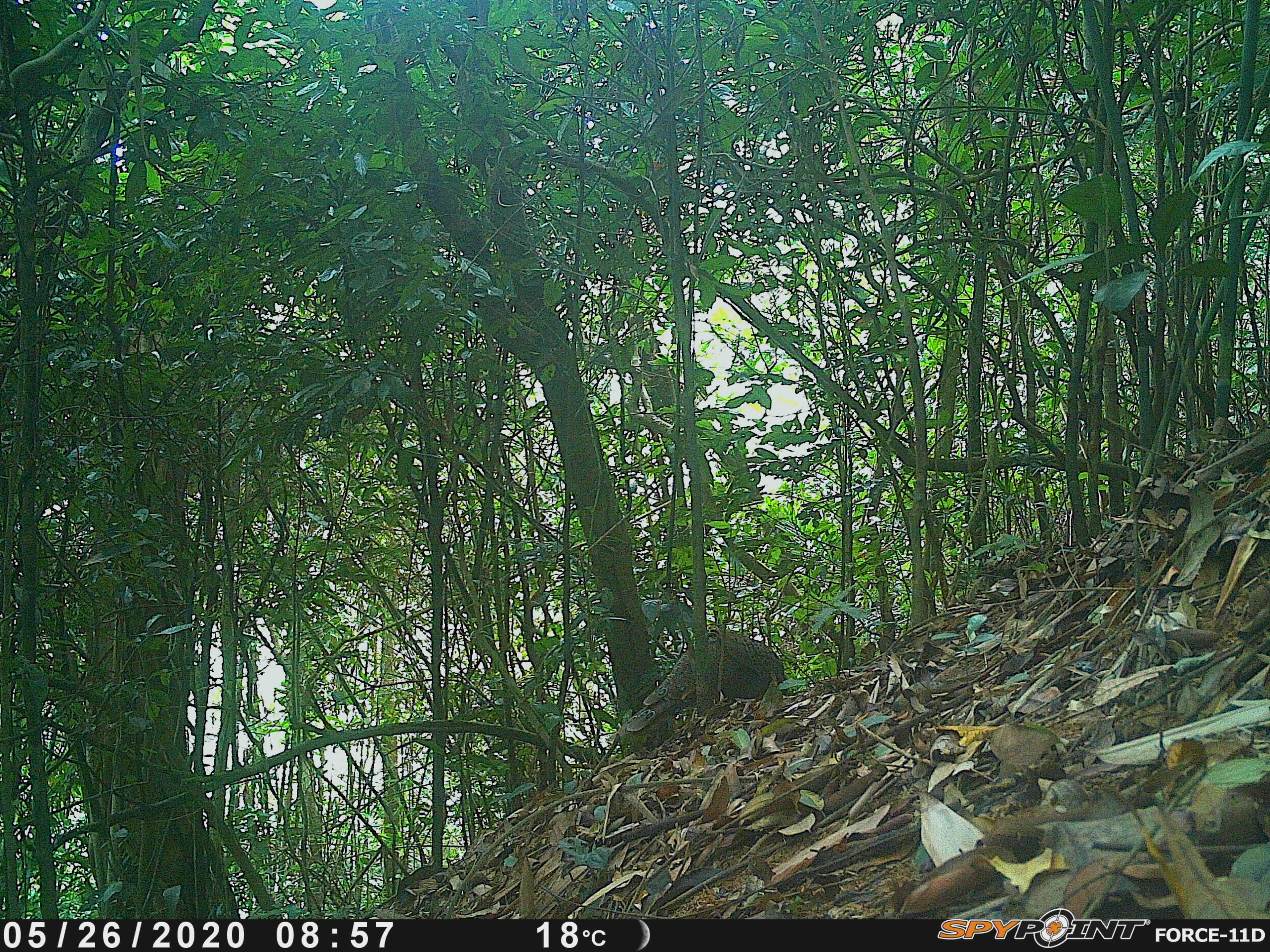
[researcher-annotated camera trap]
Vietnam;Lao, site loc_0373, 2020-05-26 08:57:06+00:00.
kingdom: Animalia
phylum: Chordata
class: Aves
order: Galliformes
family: Phasianidae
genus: Polyplectron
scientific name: Polyplectron bicalcaratum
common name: gray peacock-pheasant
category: grey peacock pheasant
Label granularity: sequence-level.